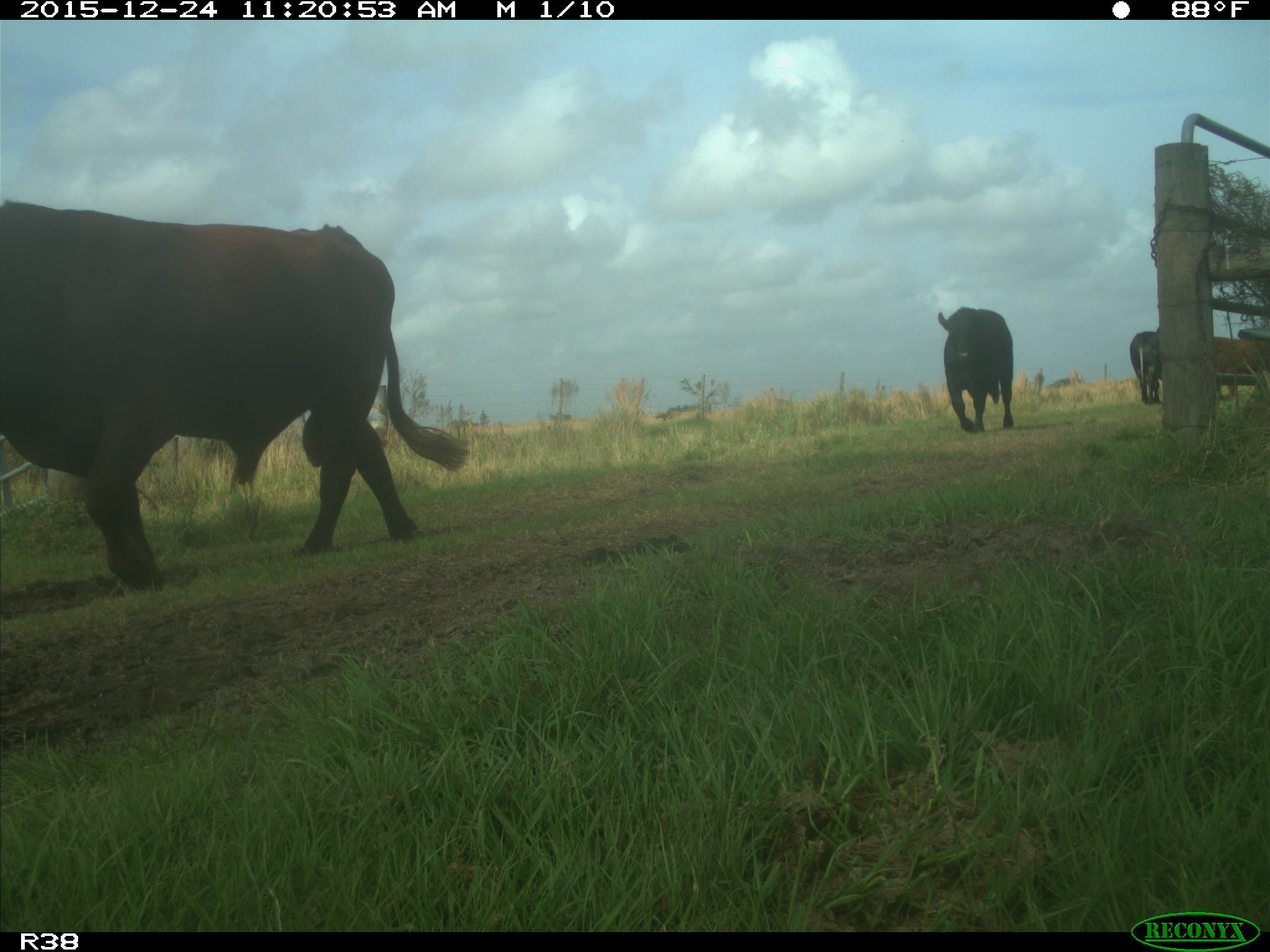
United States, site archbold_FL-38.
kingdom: Animalia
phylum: Chordata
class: Mammalia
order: Artiodactyla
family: Bovidae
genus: Bos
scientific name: Bos taurus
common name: domestic cow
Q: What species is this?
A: Bos taurus (domestic cow).